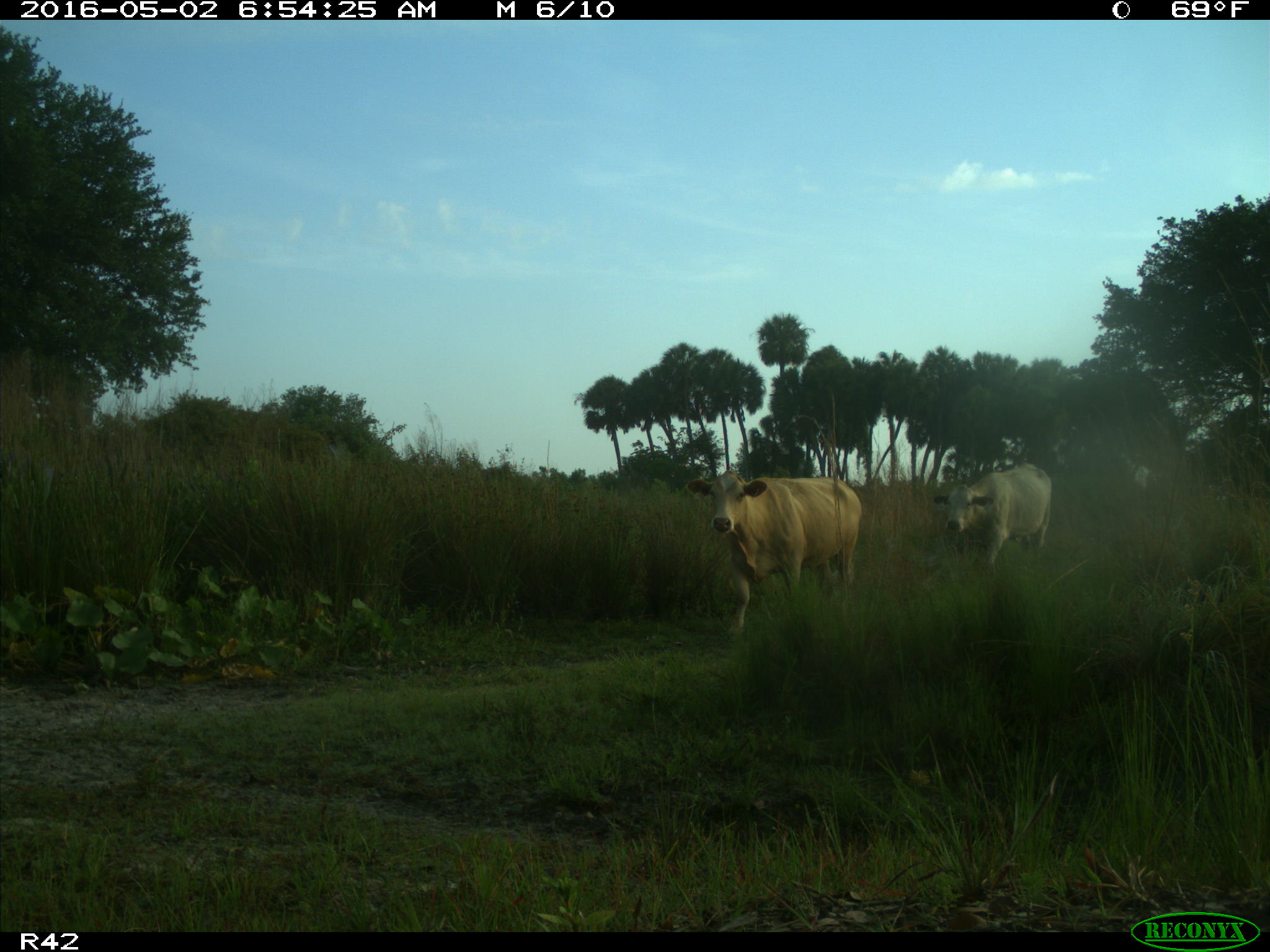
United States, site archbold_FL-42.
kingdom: Animalia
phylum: Chordata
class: Mammalia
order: Artiodactyla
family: Bovidae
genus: Bos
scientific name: Bos taurus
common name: domestic cow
Bos taurus (domestic cow).